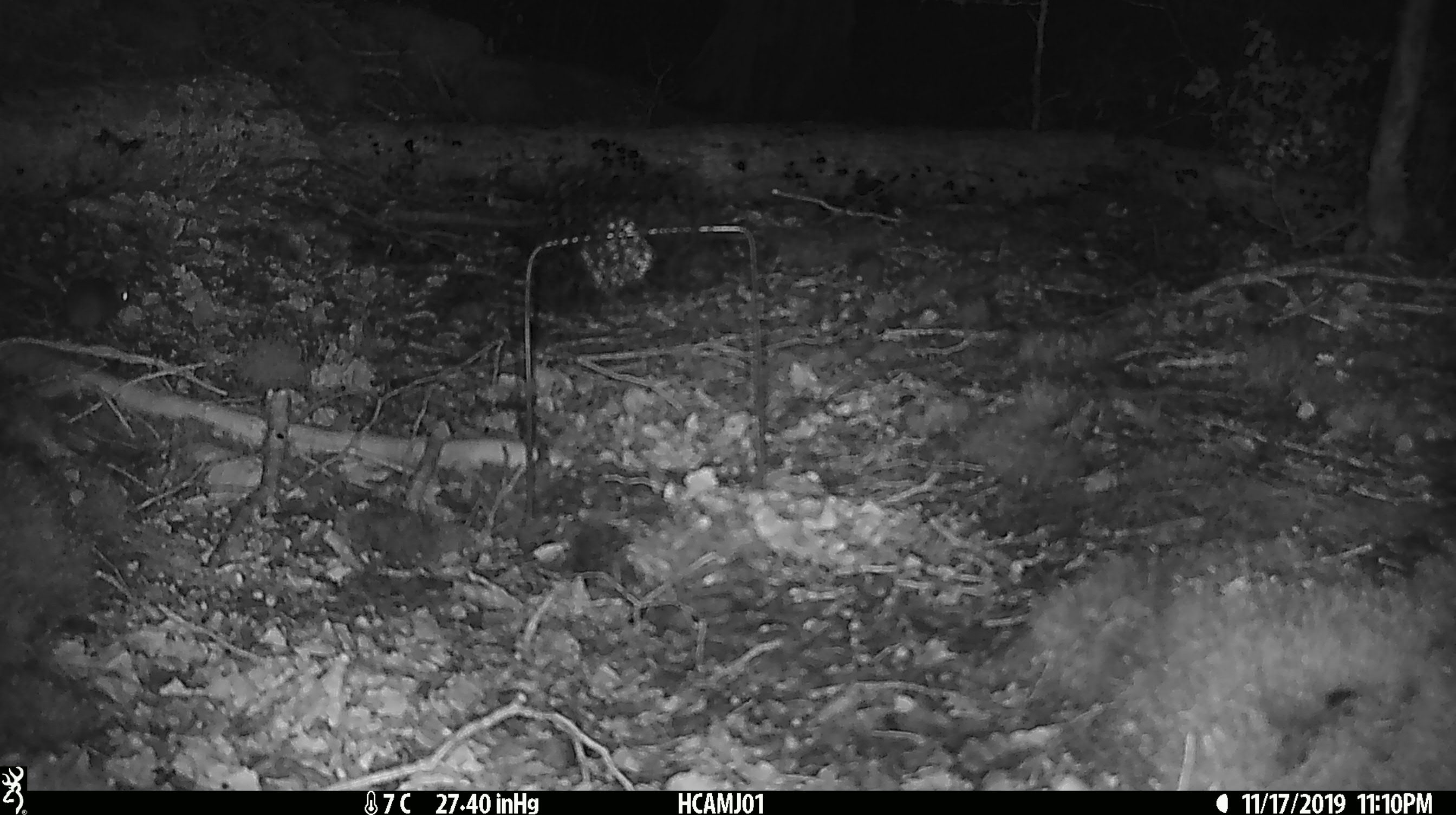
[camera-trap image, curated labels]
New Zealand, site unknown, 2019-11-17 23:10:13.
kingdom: Animalia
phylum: Chordata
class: Mammalia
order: Rodentia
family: Muridae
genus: Mus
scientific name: Mus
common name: mouse